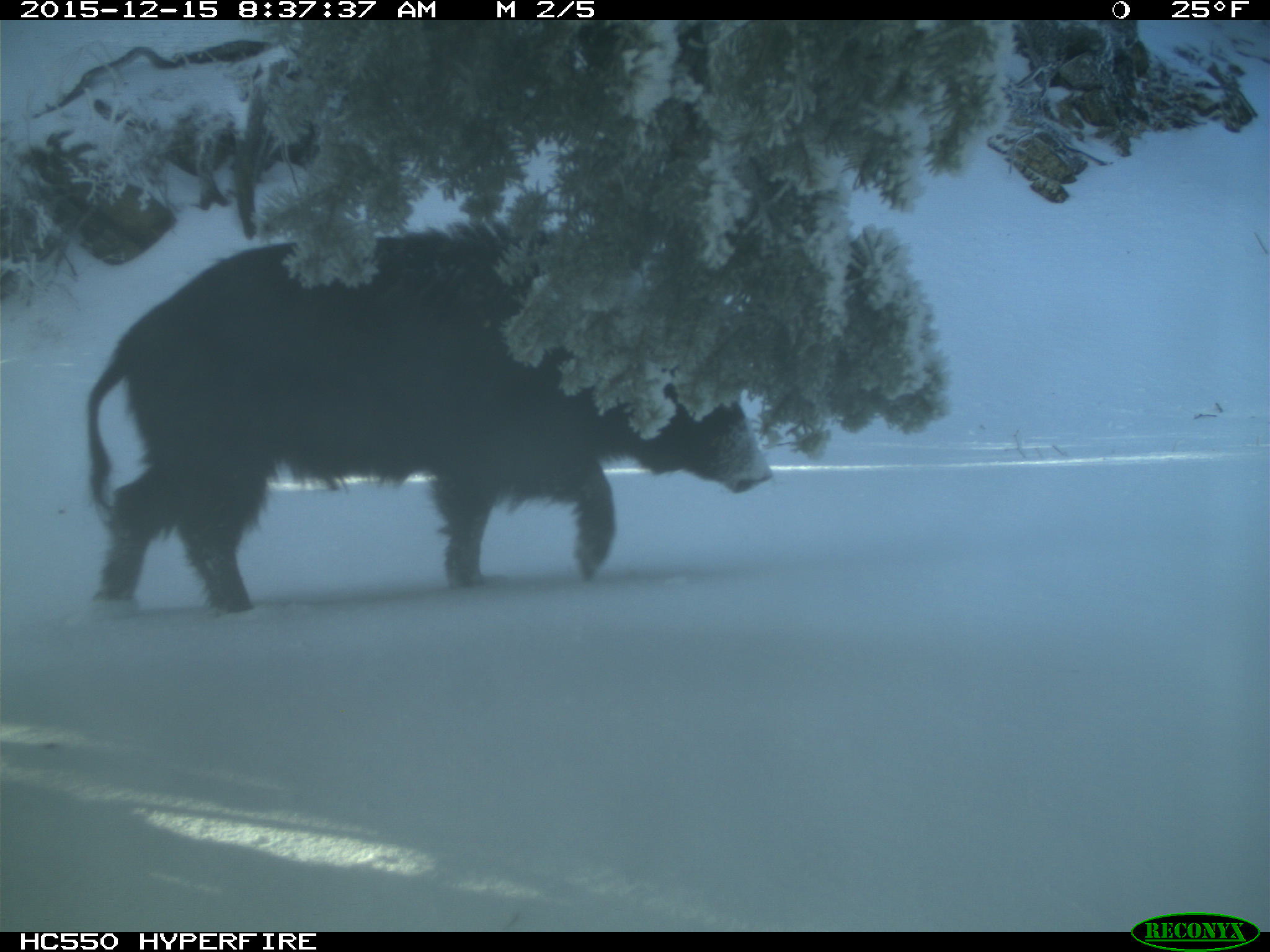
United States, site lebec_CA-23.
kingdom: Animalia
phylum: Chordata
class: Mammalia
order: Artiodactyla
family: Suidae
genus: Sus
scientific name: Sus scrofa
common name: wild boar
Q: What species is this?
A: Sus scrofa (wild boar).